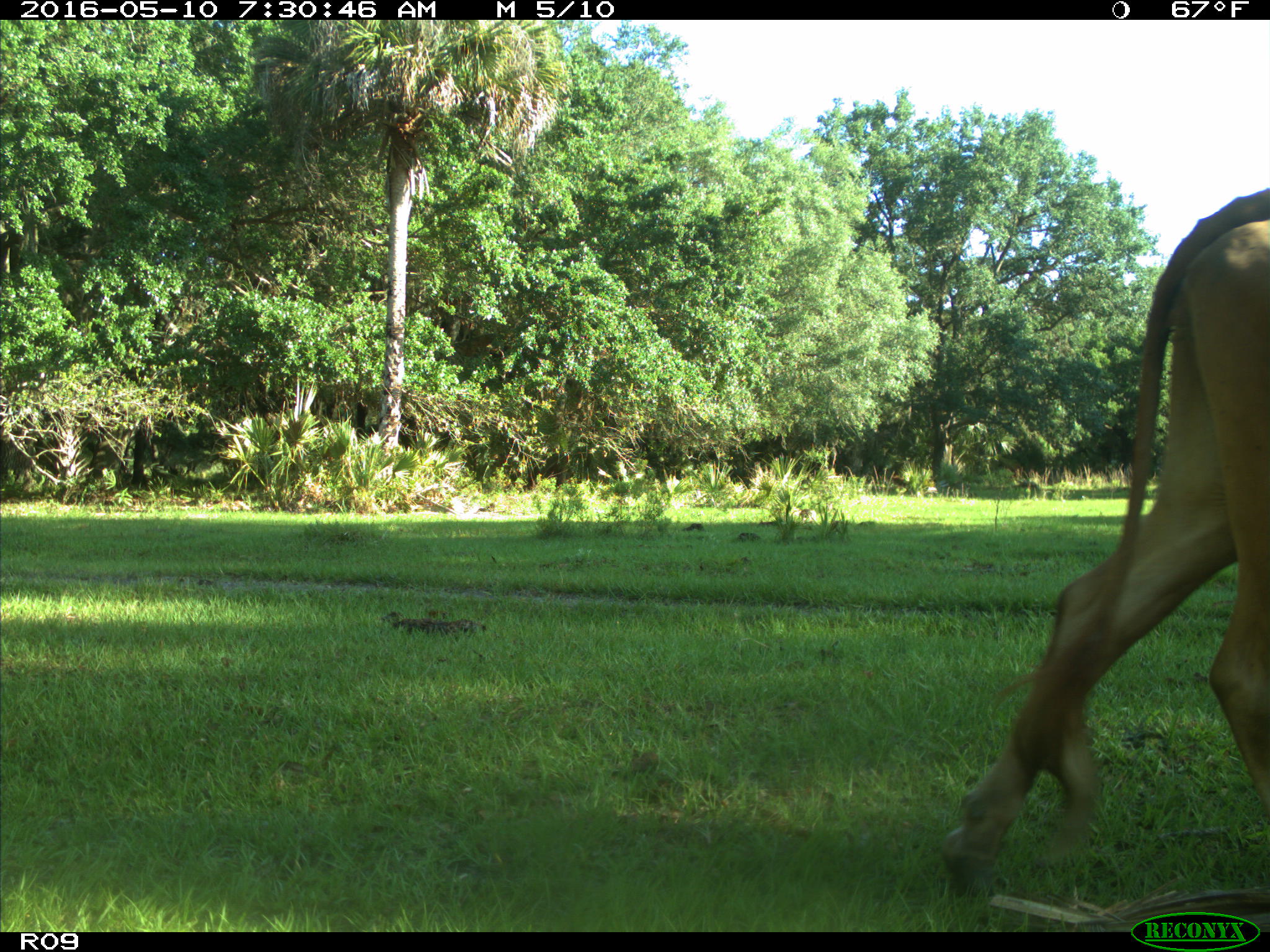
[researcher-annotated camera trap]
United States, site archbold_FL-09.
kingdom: Animalia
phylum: Chordata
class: Mammalia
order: Artiodactyla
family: Bovidae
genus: Bos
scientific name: Bos taurus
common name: domestic cow